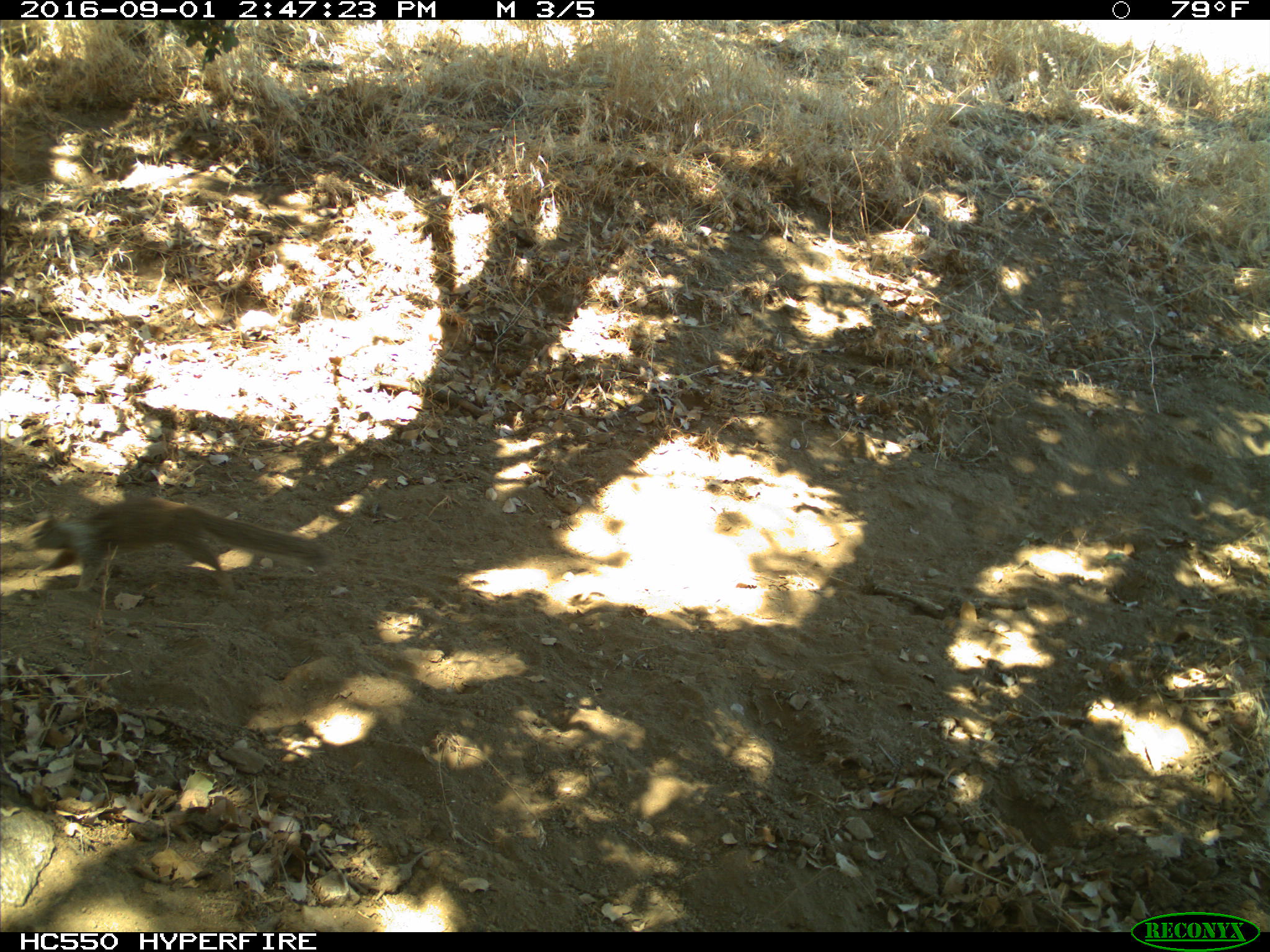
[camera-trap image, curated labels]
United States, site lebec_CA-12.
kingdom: Animalia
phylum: Chordata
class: Mammalia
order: Rodentia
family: Sciuridae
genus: Otospermophilus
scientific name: Otospermophilus beecheyi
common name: california ground squirrel